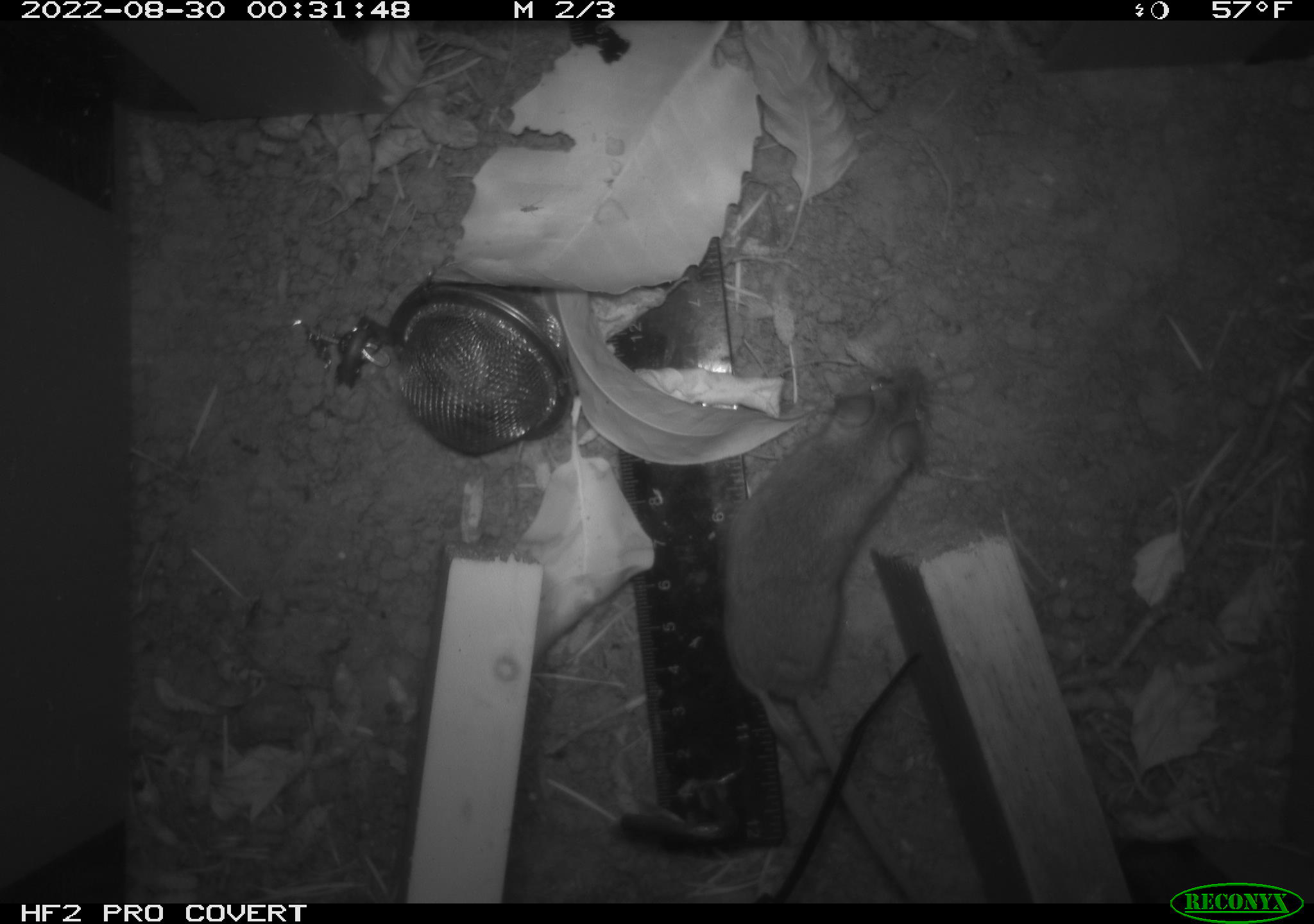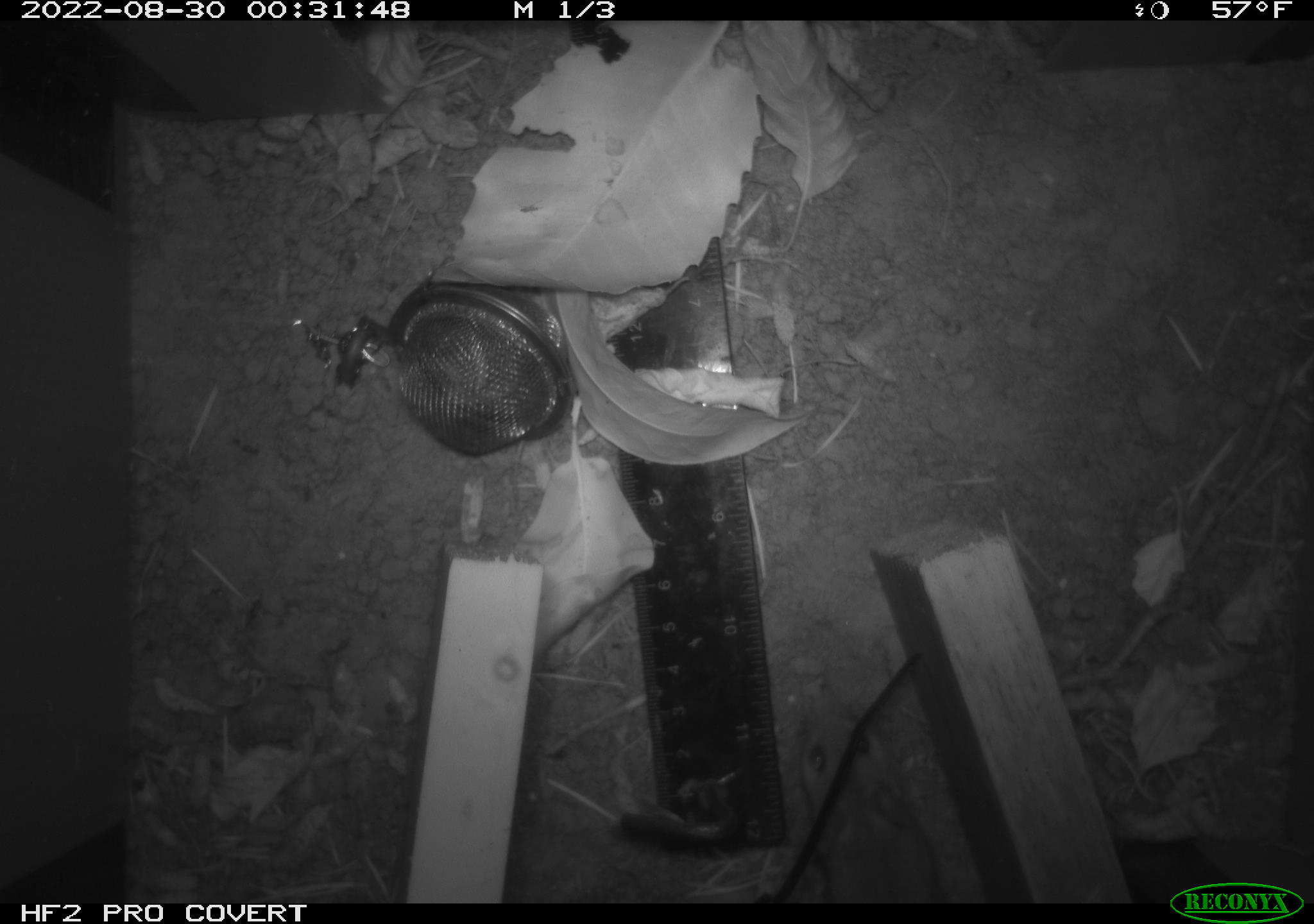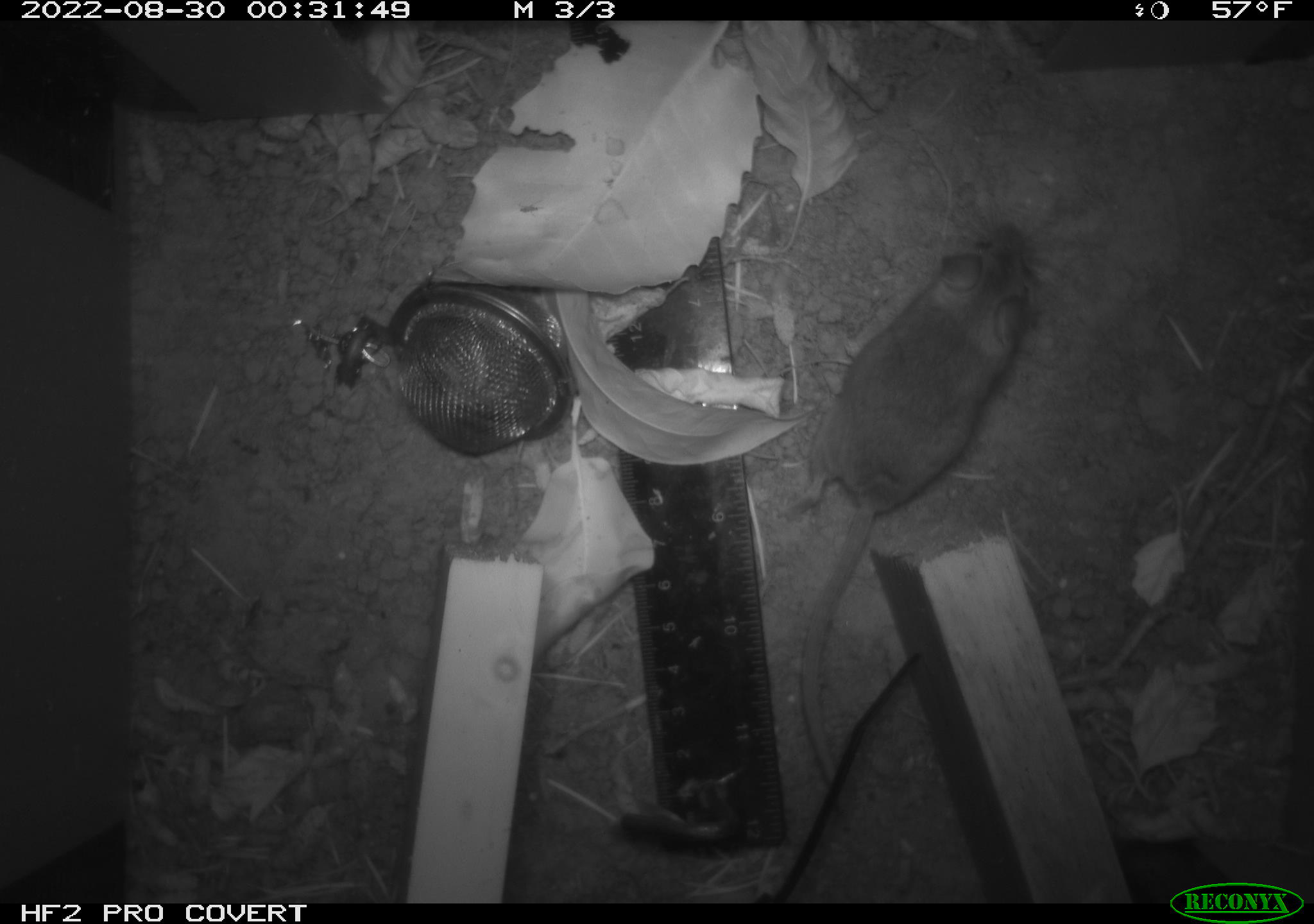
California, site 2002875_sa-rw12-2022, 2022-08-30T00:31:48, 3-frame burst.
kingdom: Animalia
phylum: Chordata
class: Mammalia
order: Rodentia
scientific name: Rodentia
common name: rodent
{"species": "rodent (Rodentia)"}